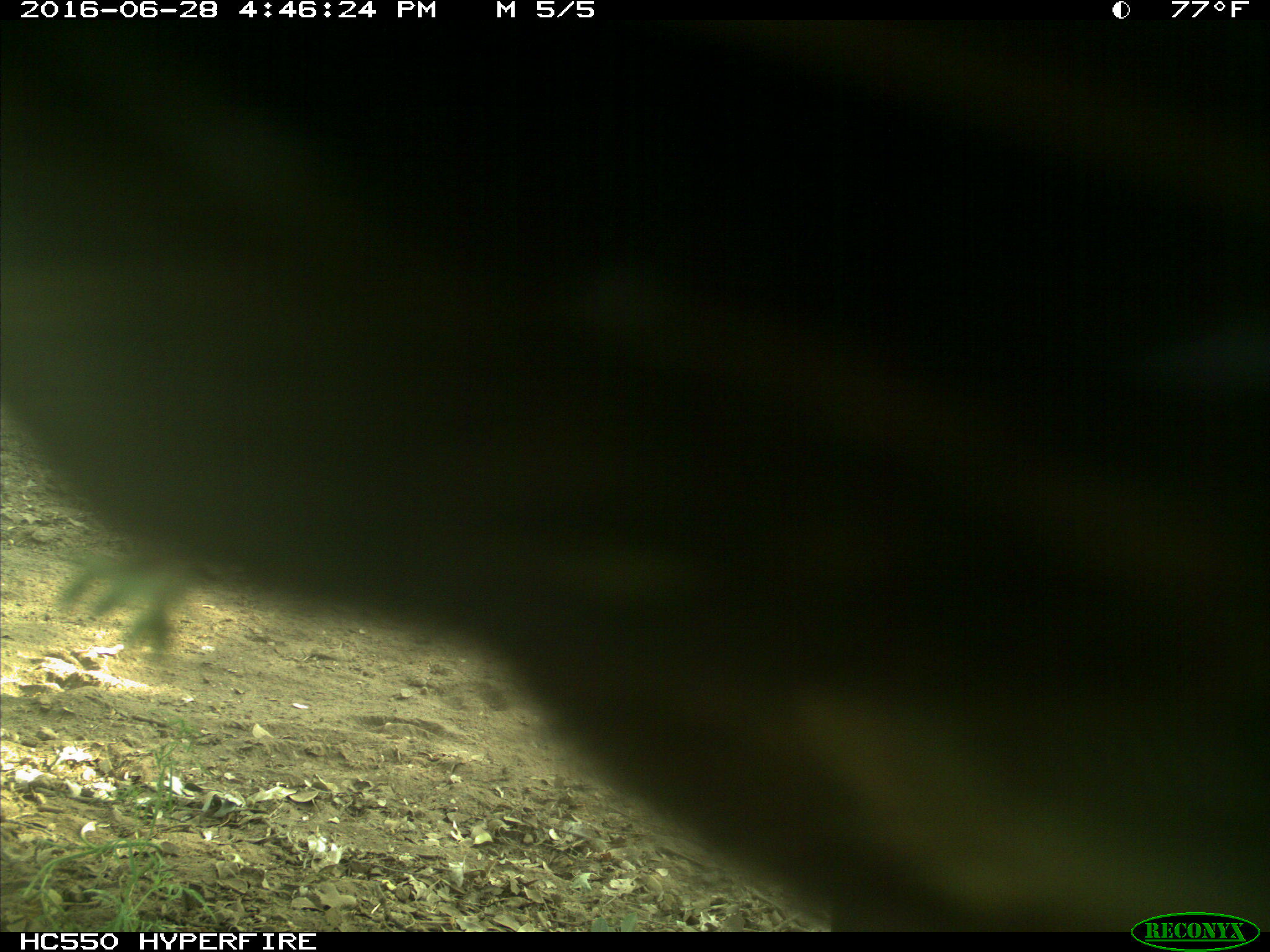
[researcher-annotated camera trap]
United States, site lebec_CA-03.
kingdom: Animalia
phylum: Chordata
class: Mammalia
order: Artiodactyla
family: Bovidae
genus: Bos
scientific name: Bos taurus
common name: domestic cow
Bos taurus (domestic cow).